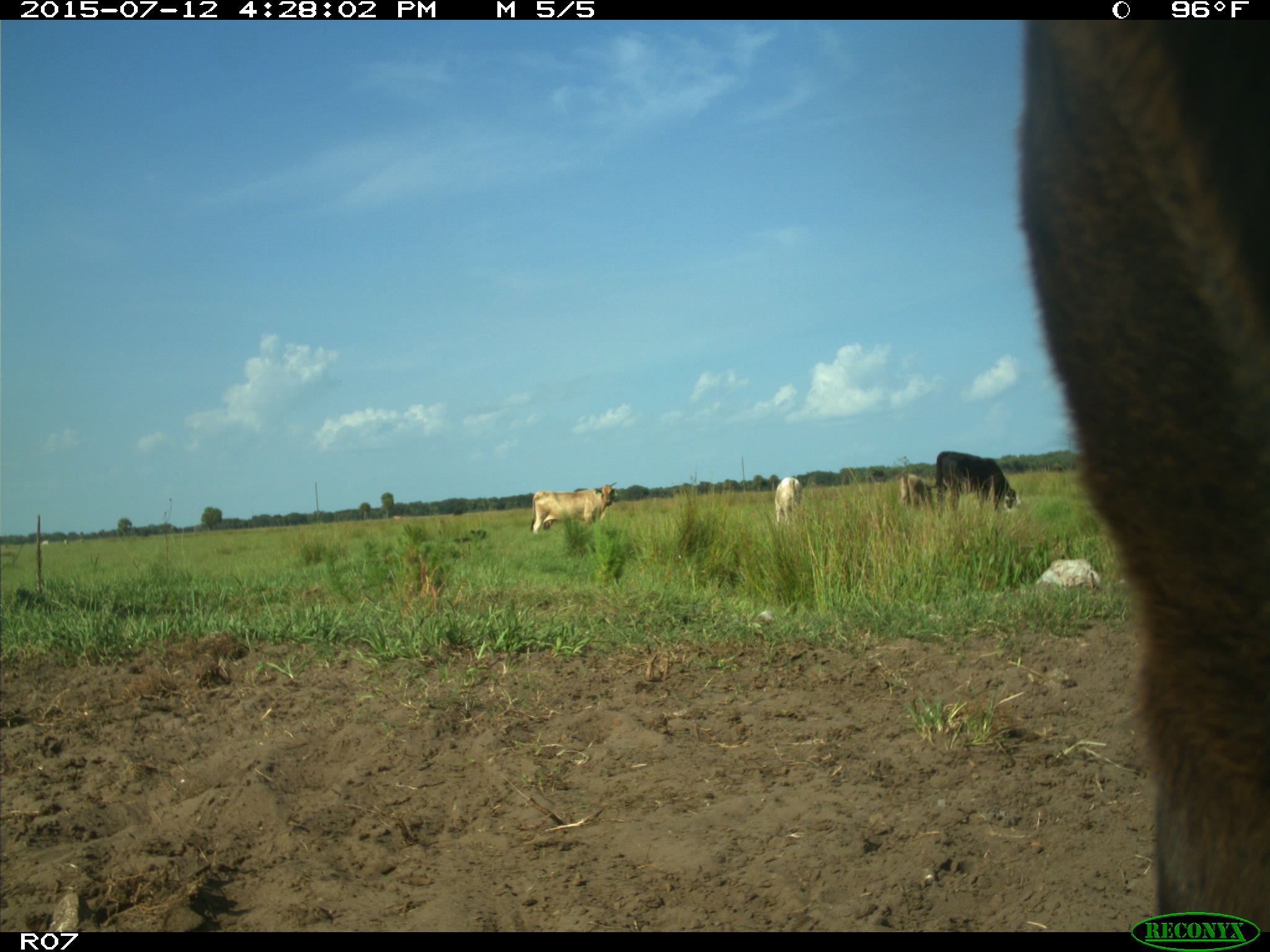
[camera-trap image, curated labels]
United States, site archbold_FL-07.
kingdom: Animalia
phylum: Chordata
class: Mammalia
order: Artiodactyla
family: Bovidae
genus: Bos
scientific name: Bos taurus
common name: domestic cow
Bos taurus (domestic cow).